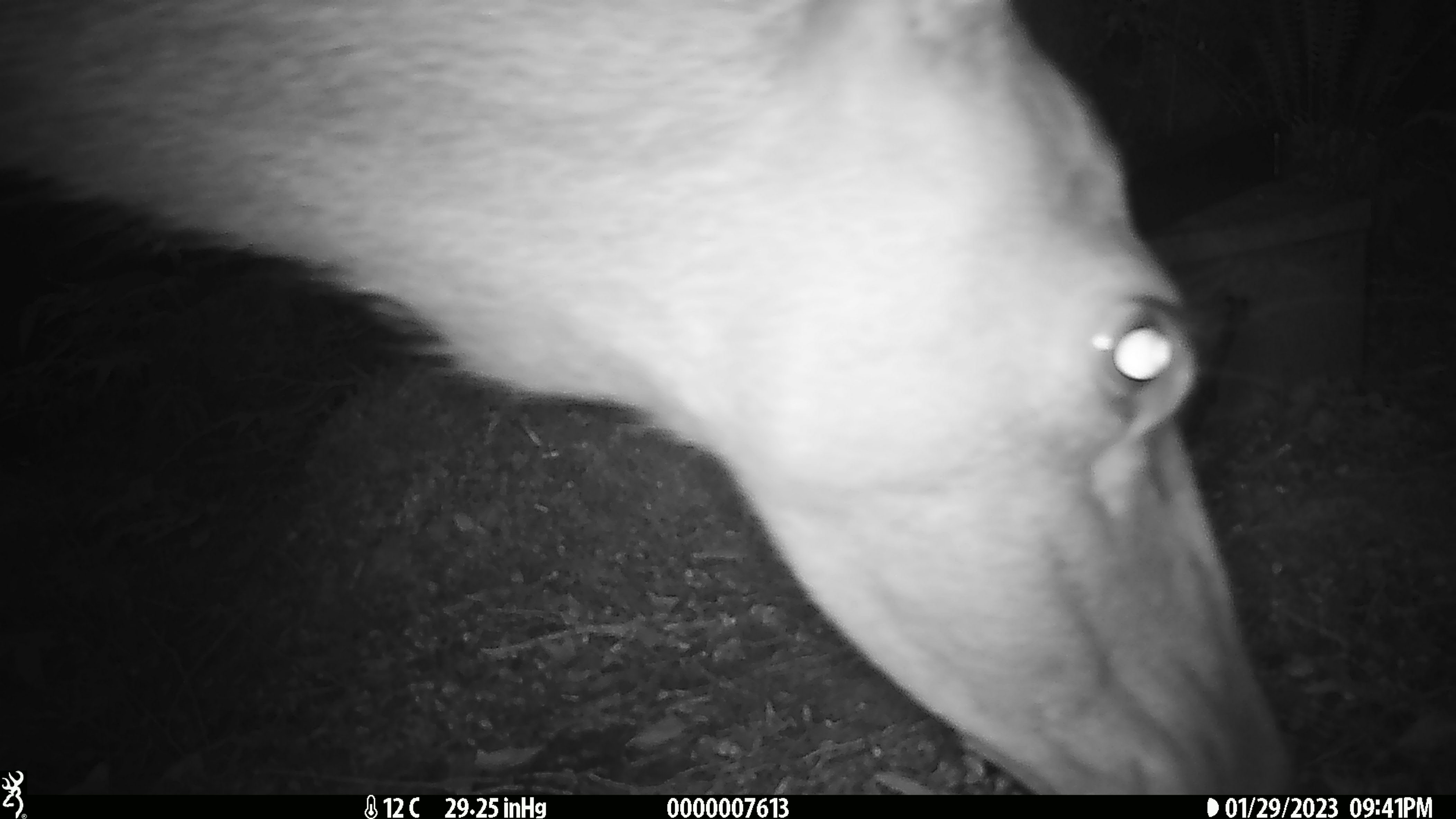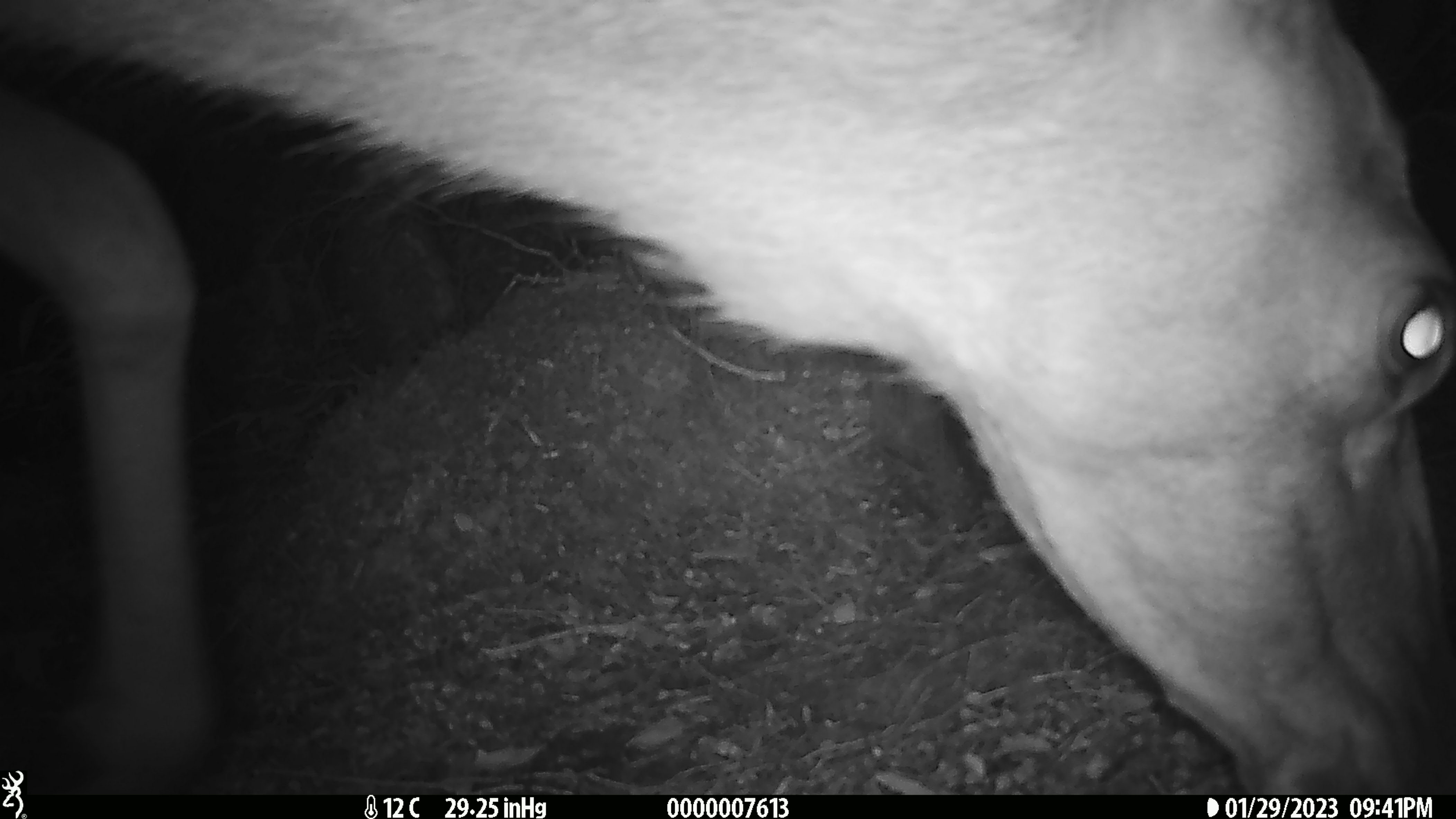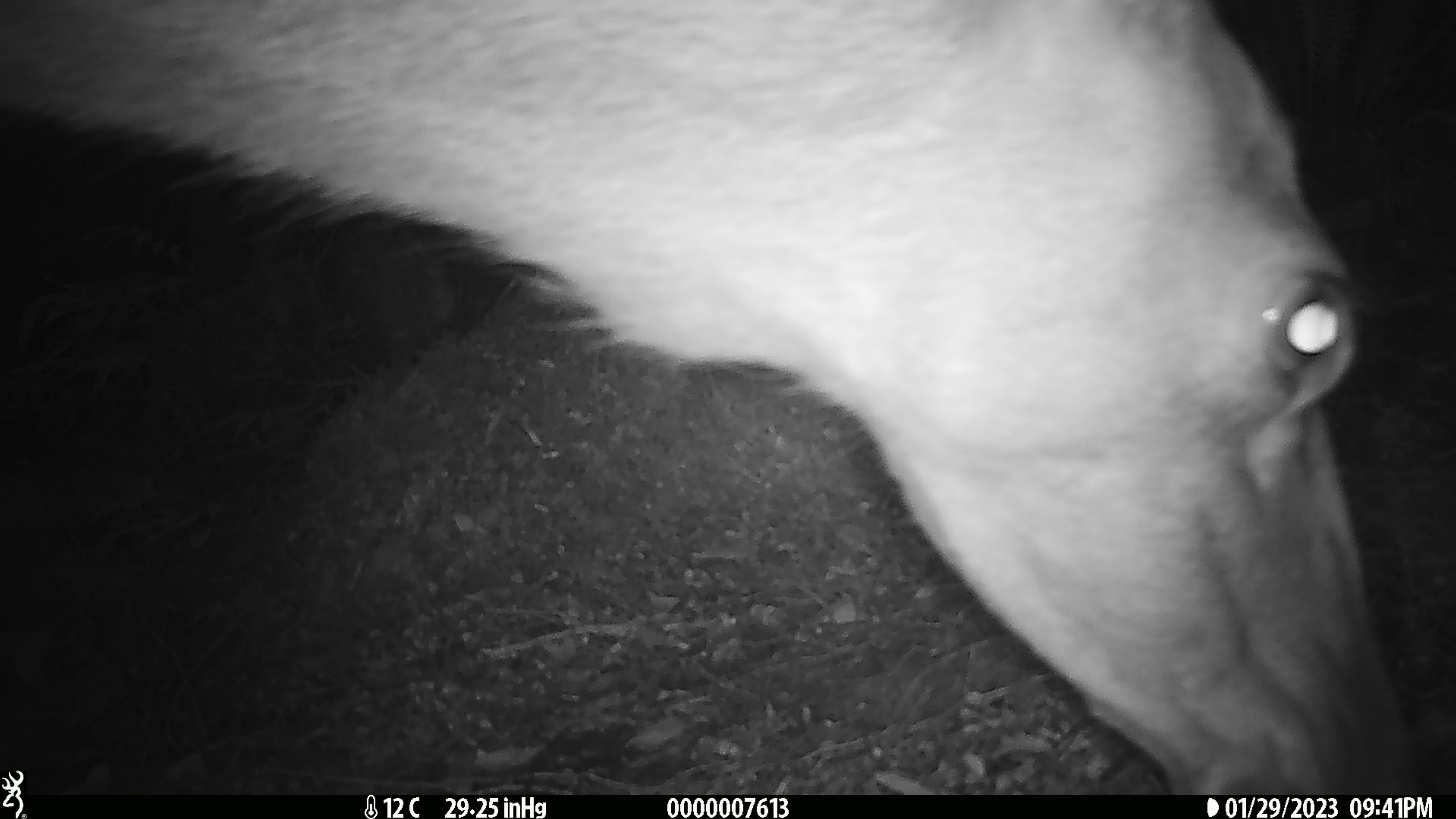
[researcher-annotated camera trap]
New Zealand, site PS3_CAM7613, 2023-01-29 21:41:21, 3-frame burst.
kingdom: Animalia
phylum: Chordata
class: Mammalia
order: Artiodactyla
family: Cervidae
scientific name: Cervidae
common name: deer